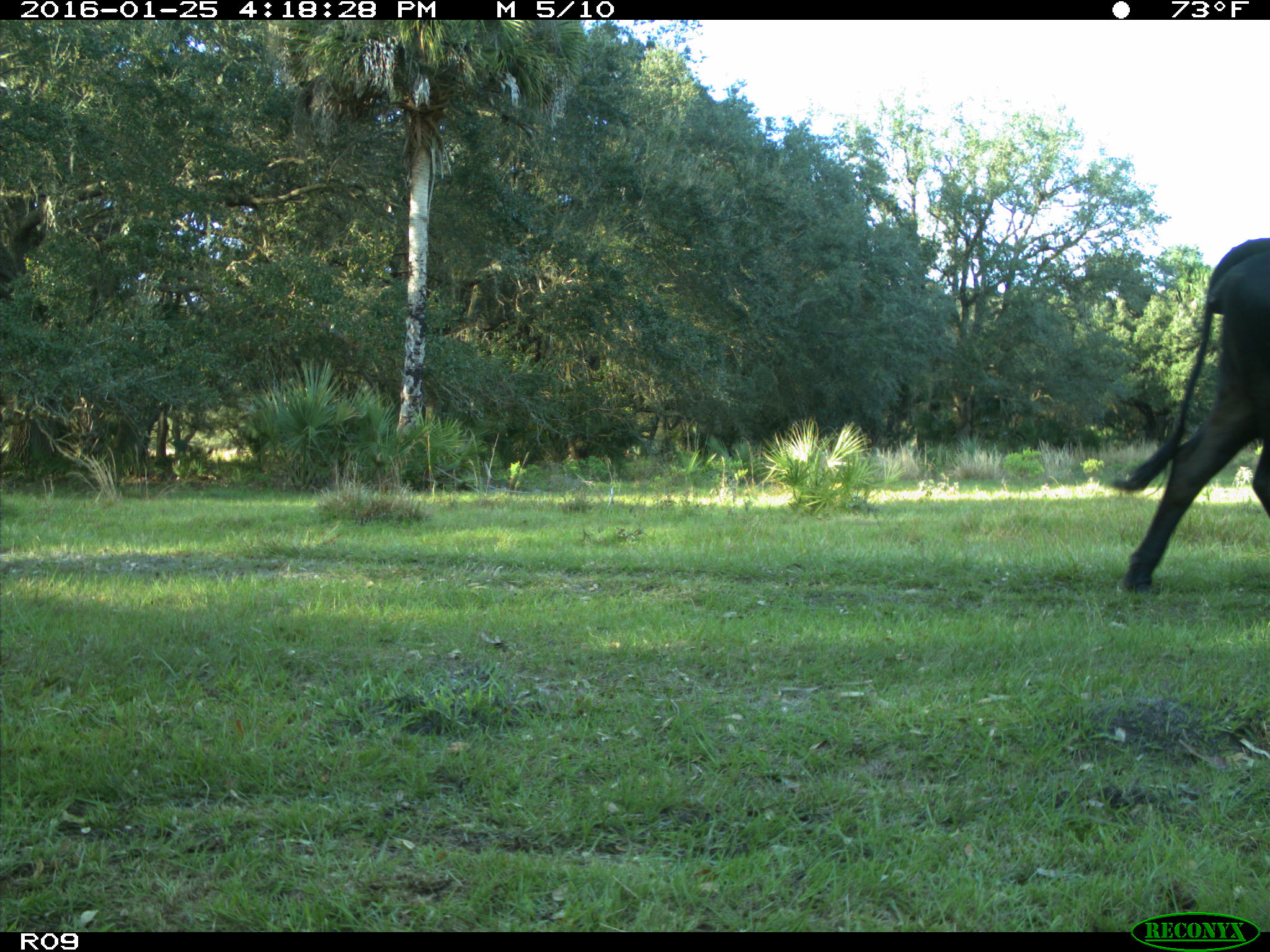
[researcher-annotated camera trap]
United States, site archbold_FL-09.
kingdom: Animalia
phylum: Chordata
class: Mammalia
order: Artiodactyla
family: Bovidae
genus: Bos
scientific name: Bos taurus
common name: domestic cow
Bos taurus (domestic cow).